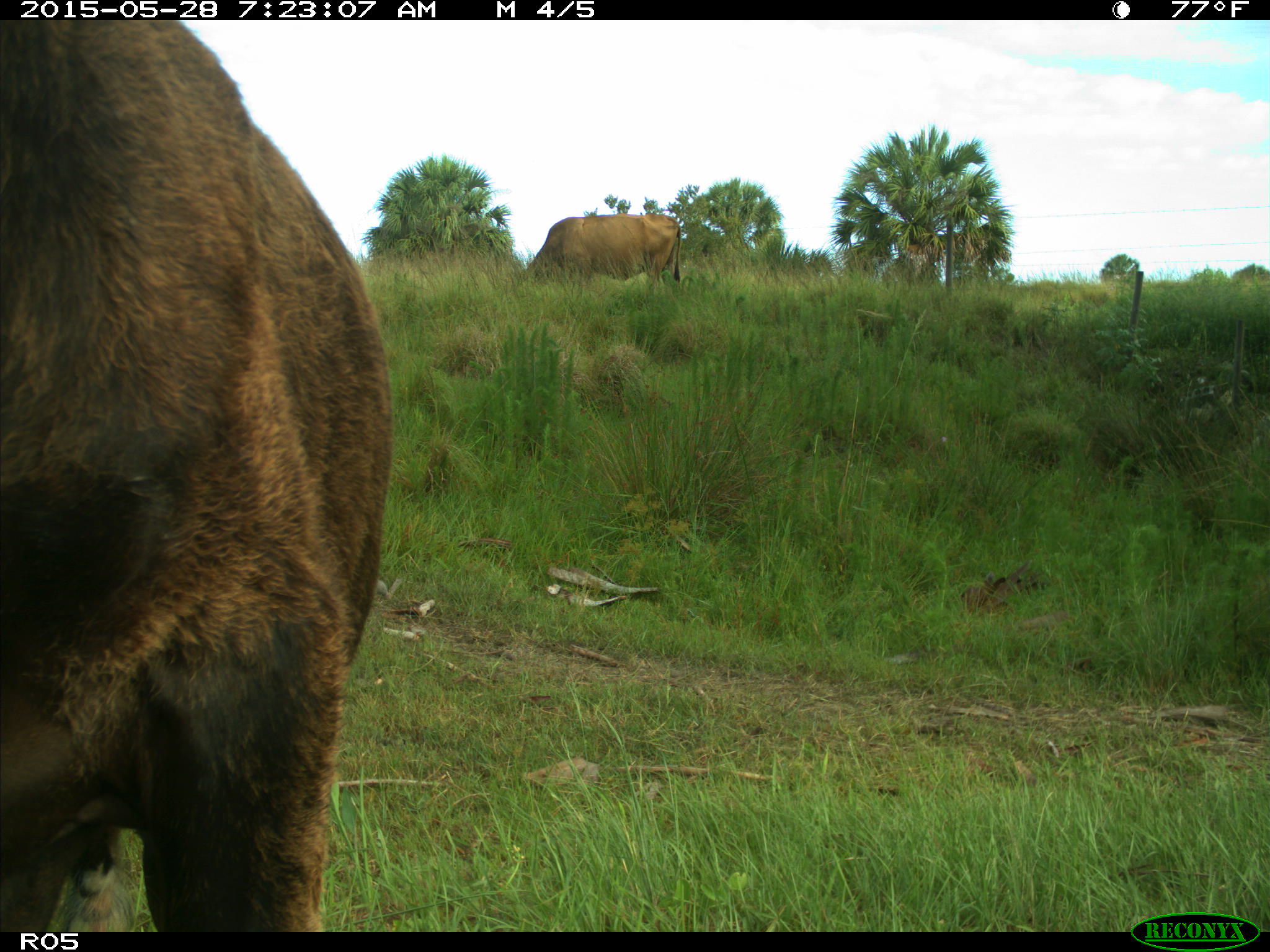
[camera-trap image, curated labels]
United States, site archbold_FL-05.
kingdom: Animalia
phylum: Chordata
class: Mammalia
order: Artiodactyla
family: Bovidae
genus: Bos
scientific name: Bos taurus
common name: domestic cow